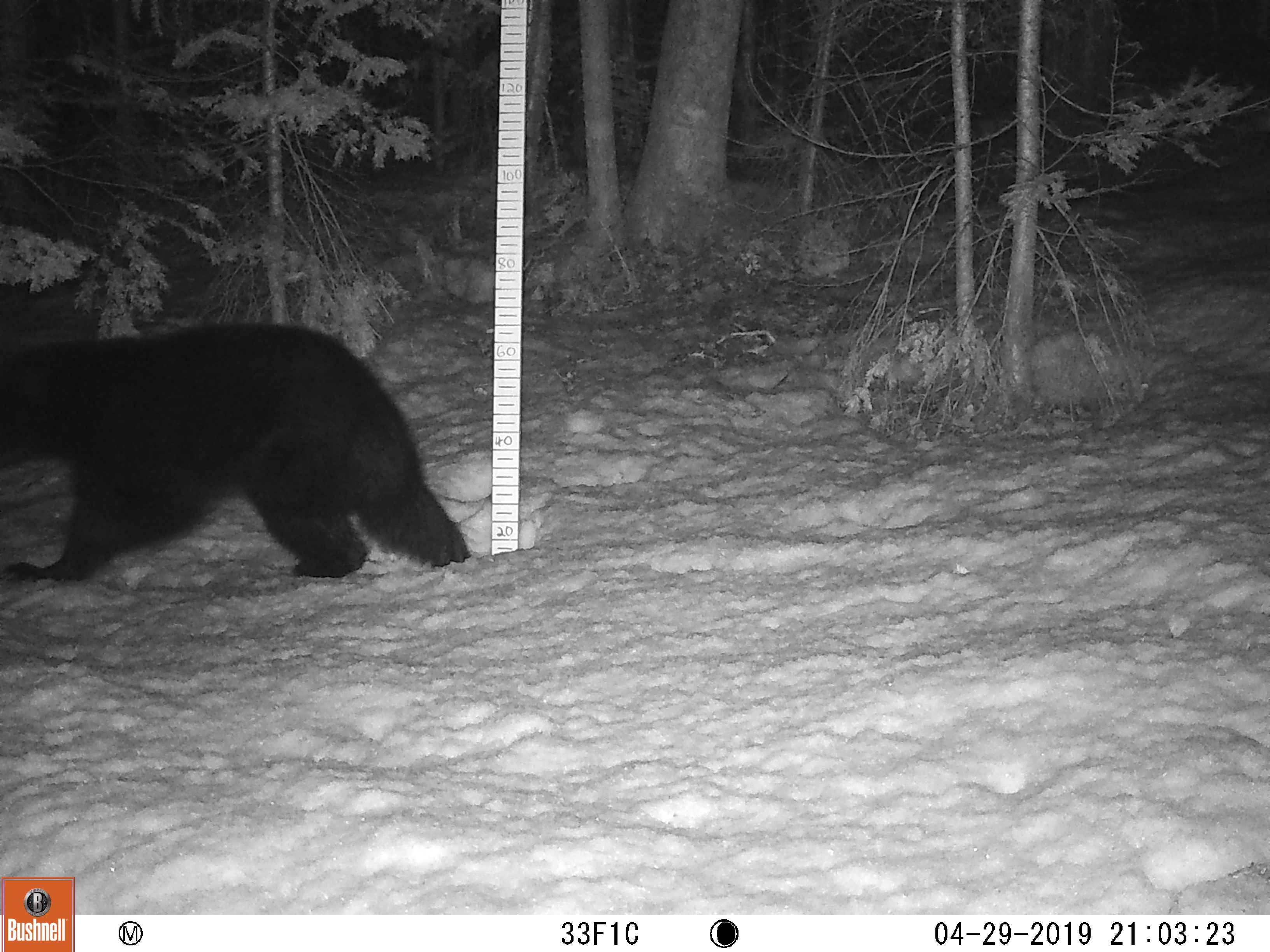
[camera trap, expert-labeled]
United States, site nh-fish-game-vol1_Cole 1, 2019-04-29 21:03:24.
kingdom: Animalia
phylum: Chordata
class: Mammalia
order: Carnivora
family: Ursidae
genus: Ursus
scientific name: Ursus americanus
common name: black bear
Black bear (Ursus americanus).